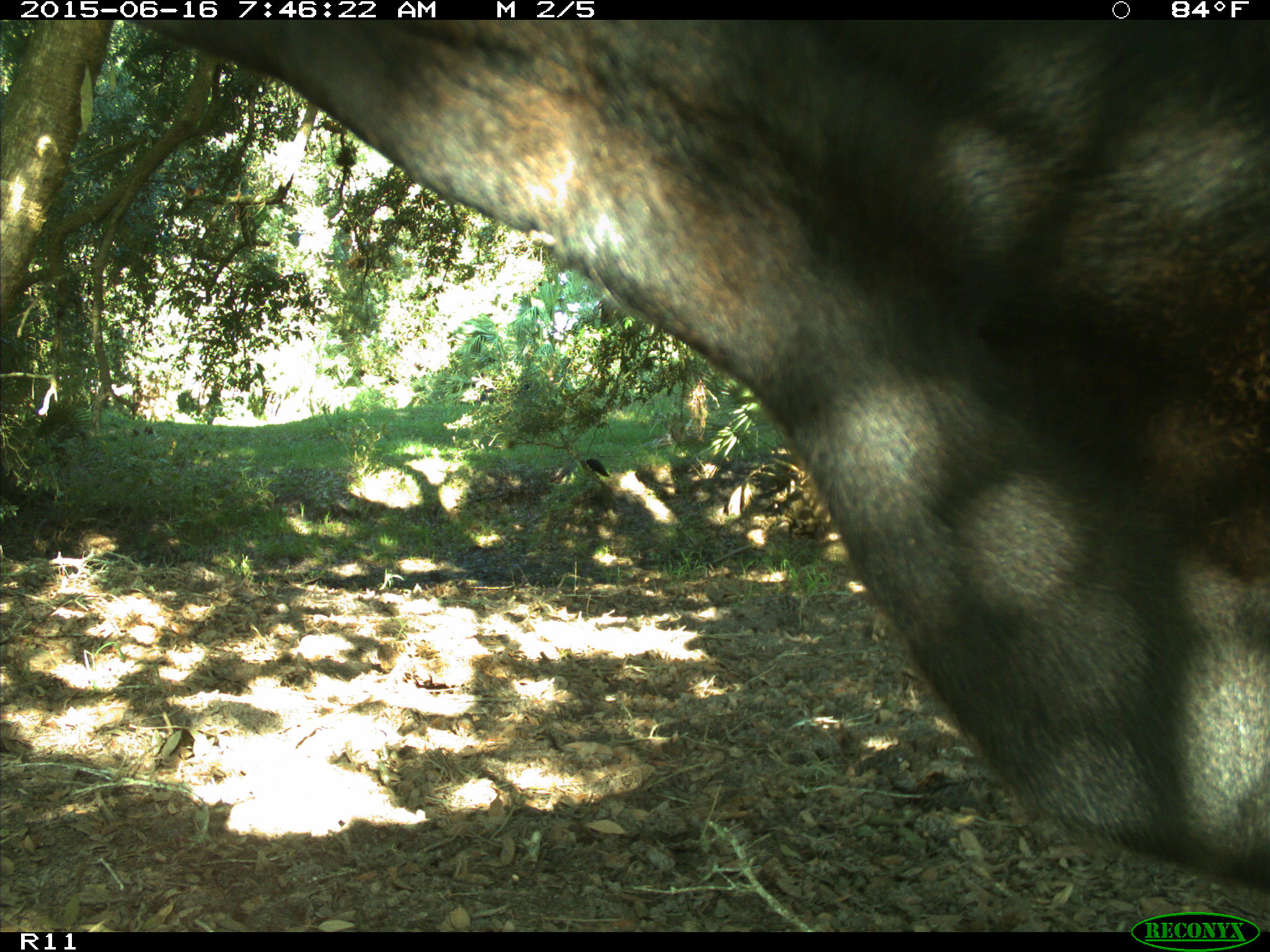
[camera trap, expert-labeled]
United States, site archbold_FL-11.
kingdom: Animalia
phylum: Chordata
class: Mammalia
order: Artiodactyla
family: Bovidae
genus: Bos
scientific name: Bos taurus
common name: domestic cow